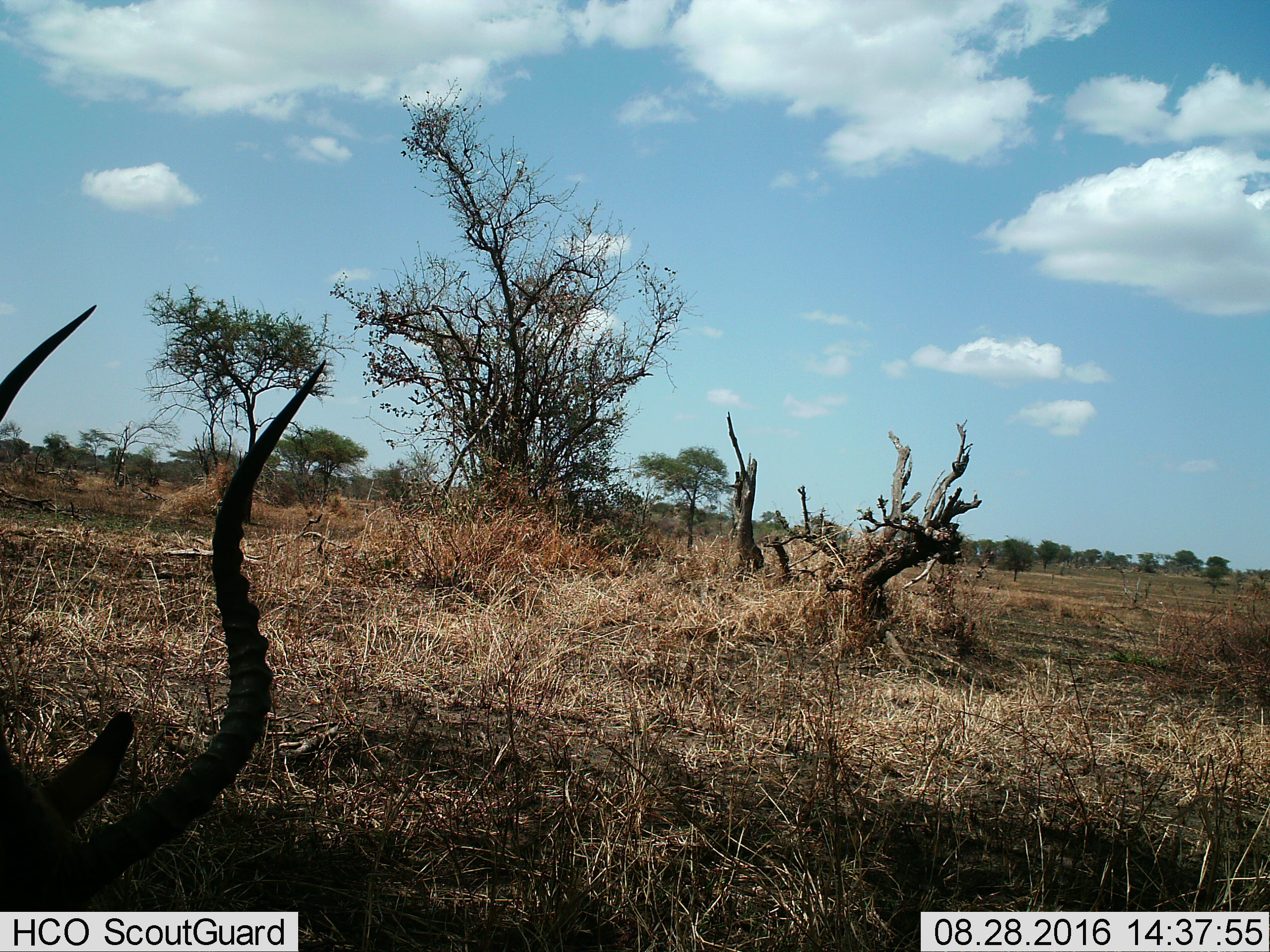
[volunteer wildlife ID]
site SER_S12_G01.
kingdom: Animalia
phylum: Chordata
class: Mammalia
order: Artiodactyla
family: Bovidae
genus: Aepyceros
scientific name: Aepyceros melampus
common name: impala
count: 1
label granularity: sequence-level